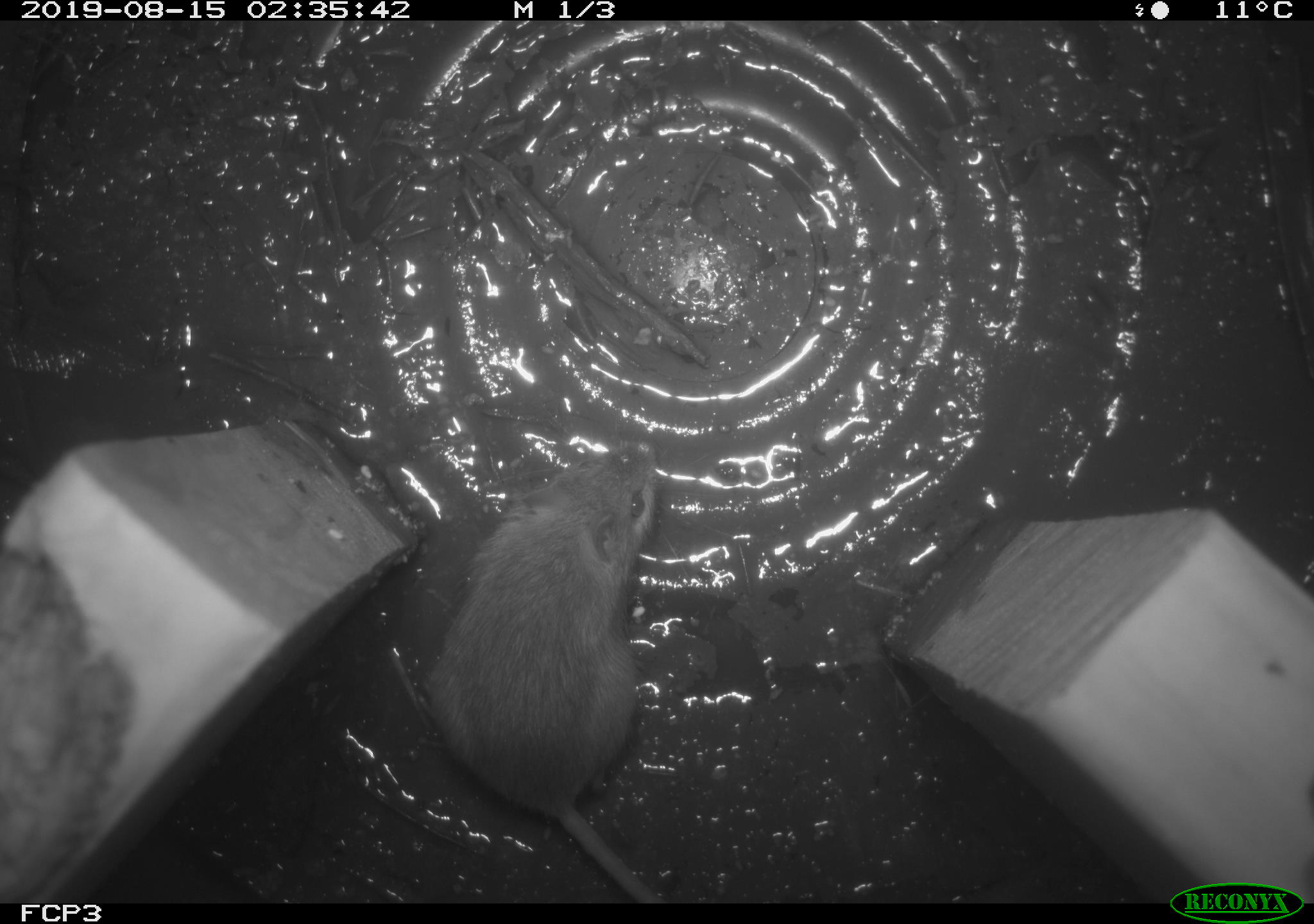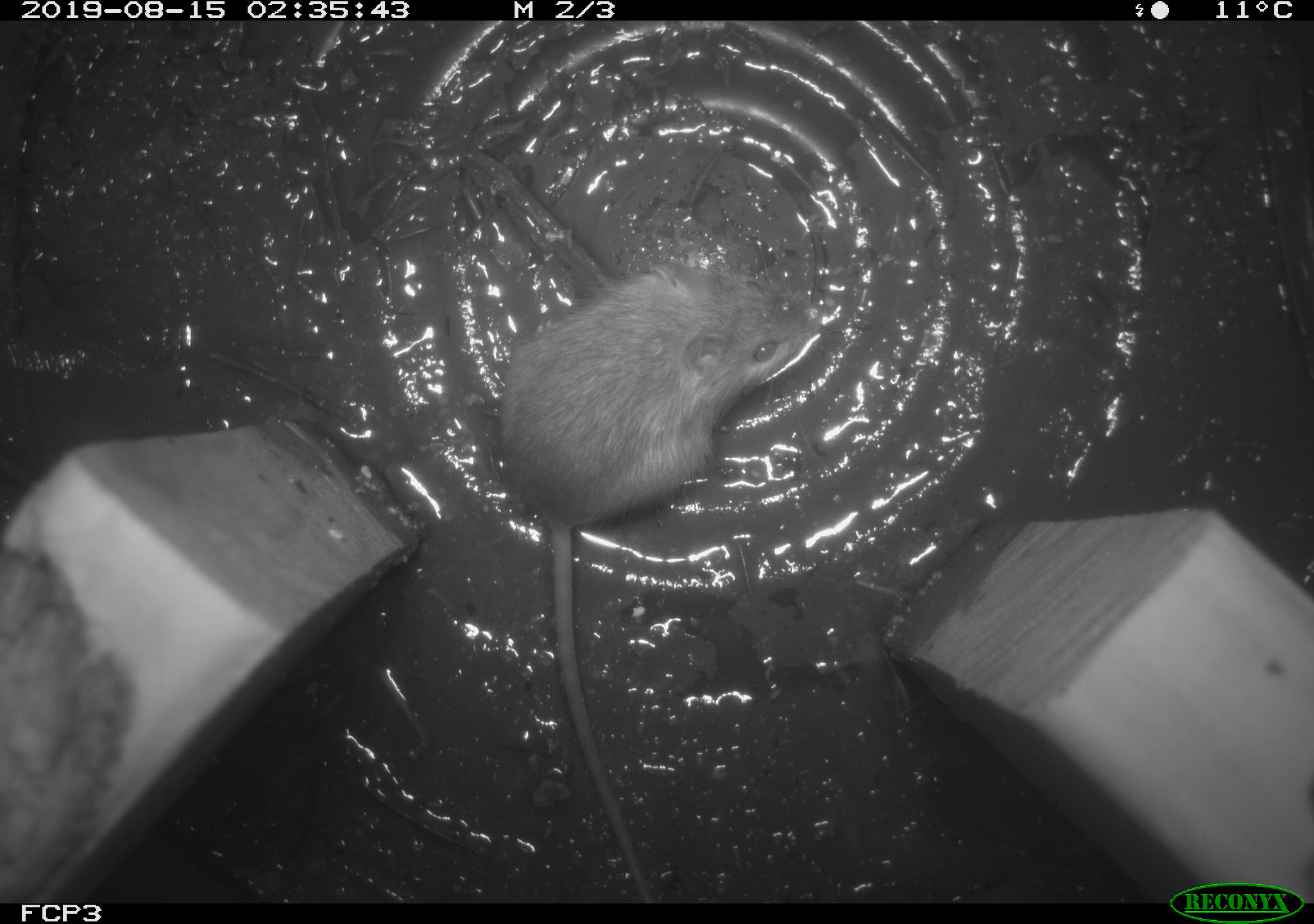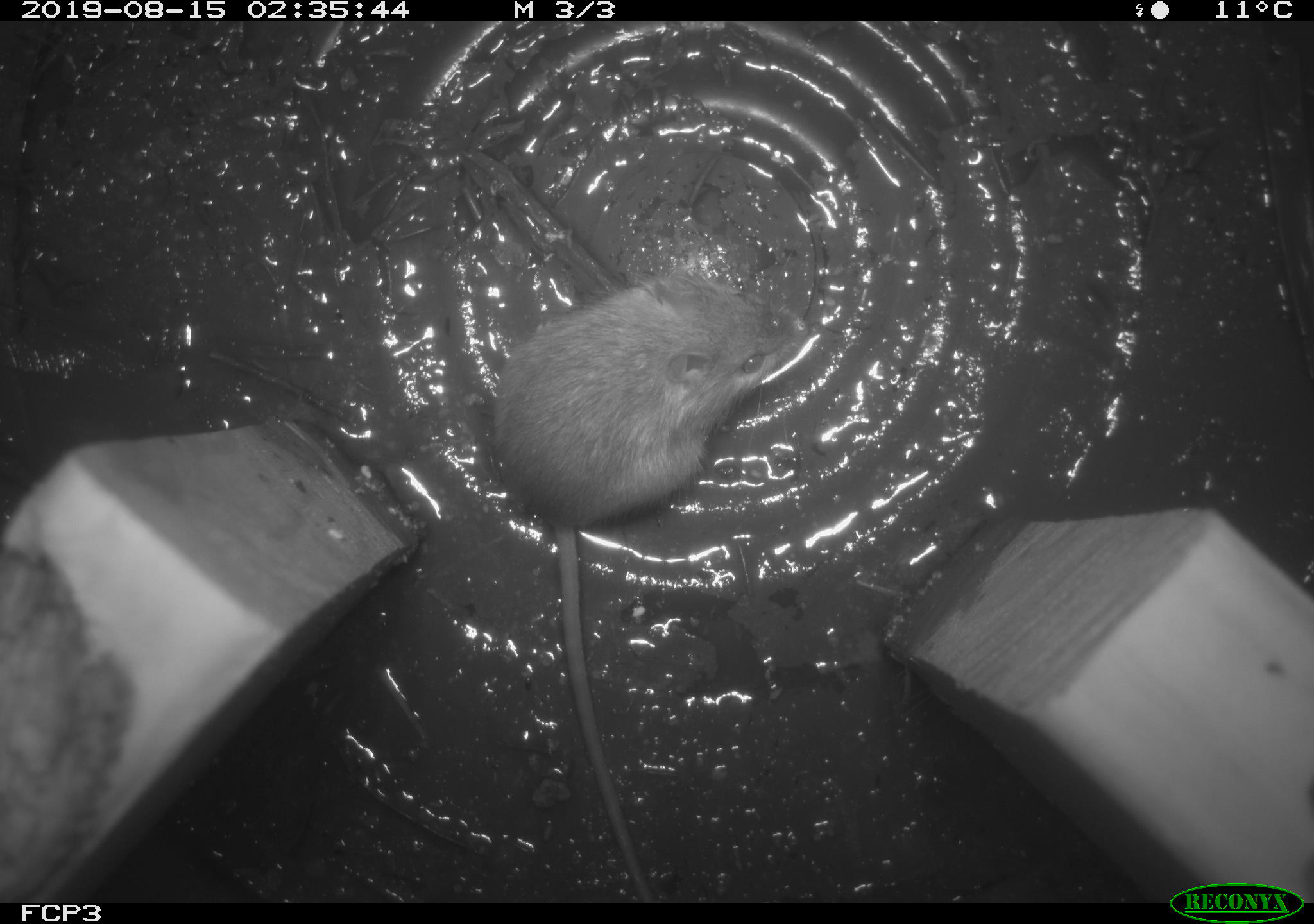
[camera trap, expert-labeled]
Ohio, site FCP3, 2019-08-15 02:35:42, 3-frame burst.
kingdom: Animalia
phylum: Chordata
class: Mammalia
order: Rodentia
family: Zapodidae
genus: Napaeozapus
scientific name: Napaeozapus insignis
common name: woodland jumping mouse